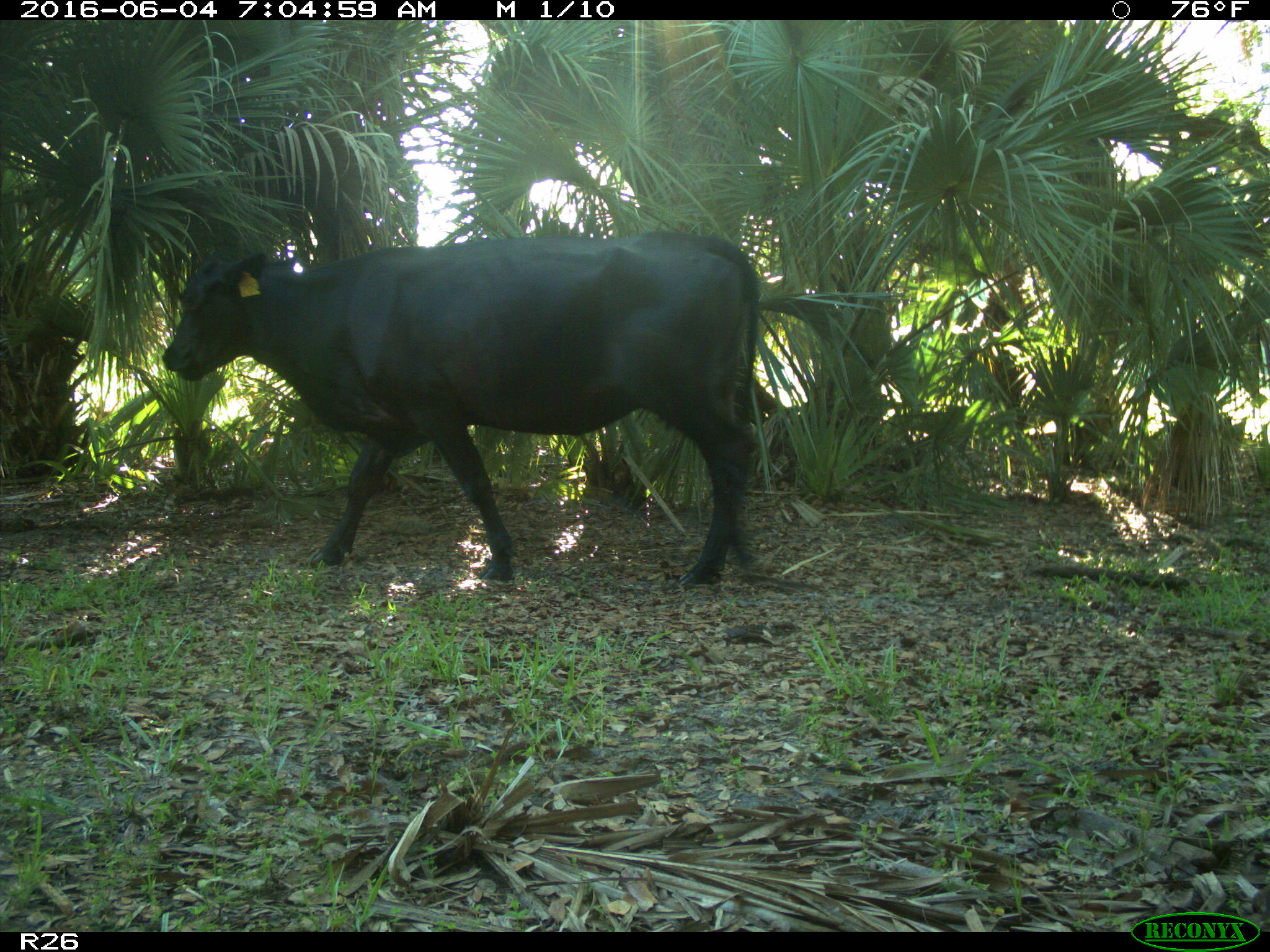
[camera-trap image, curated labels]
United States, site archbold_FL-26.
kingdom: Animalia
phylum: Chordata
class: Mammalia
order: Artiodactyla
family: Bovidae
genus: Bos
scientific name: Bos taurus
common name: domestic cow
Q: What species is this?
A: Bos taurus (domestic cow).